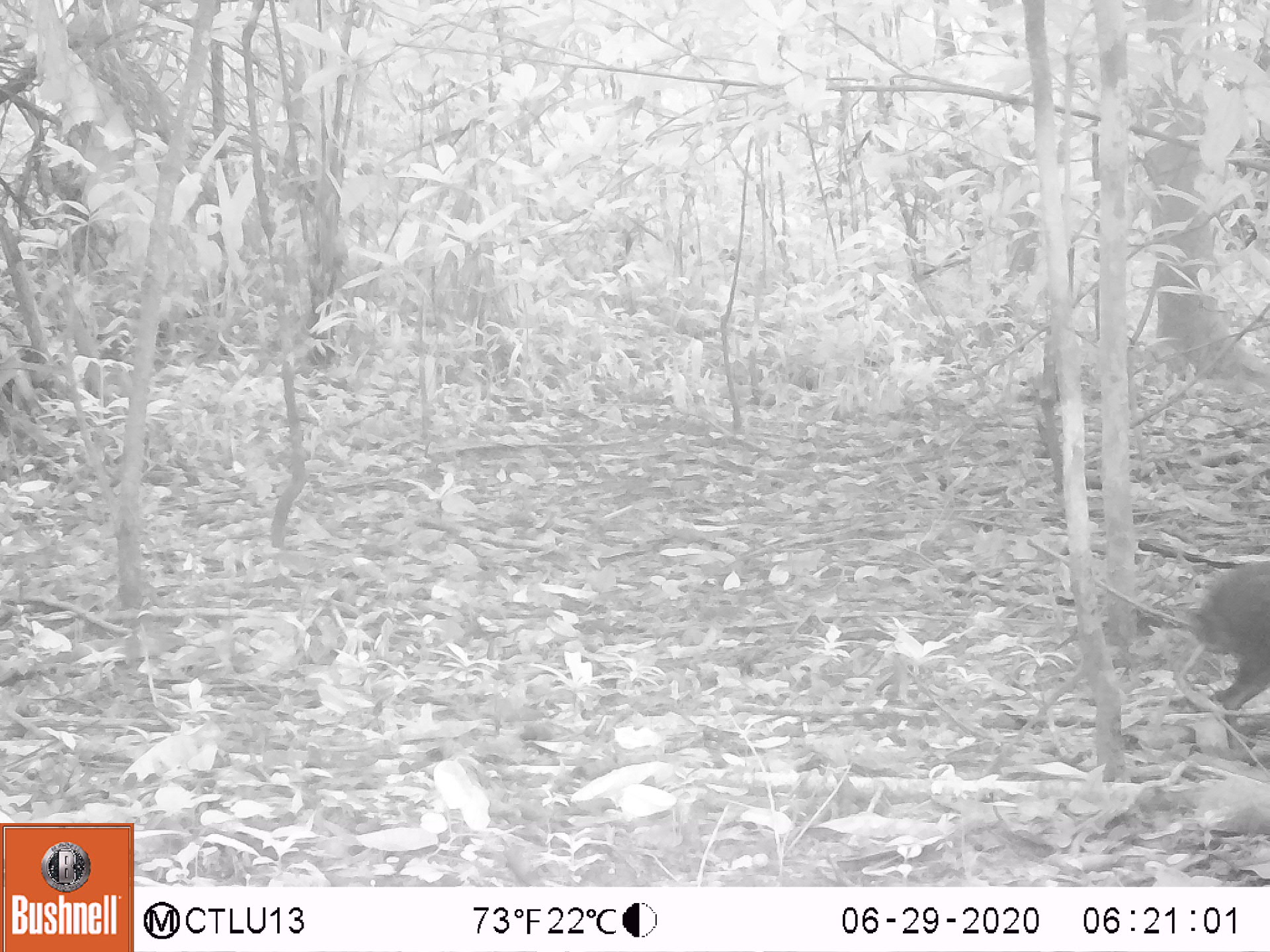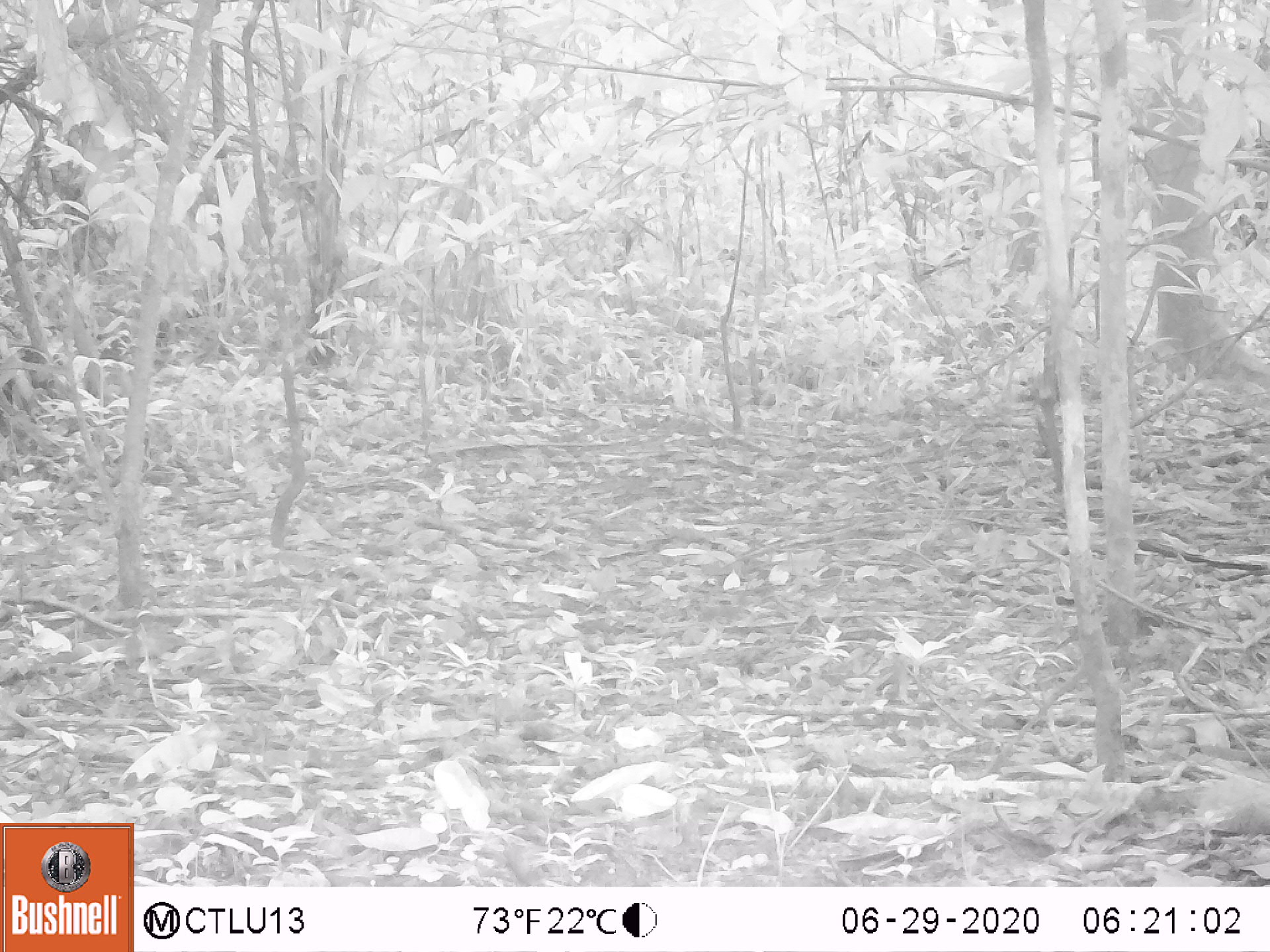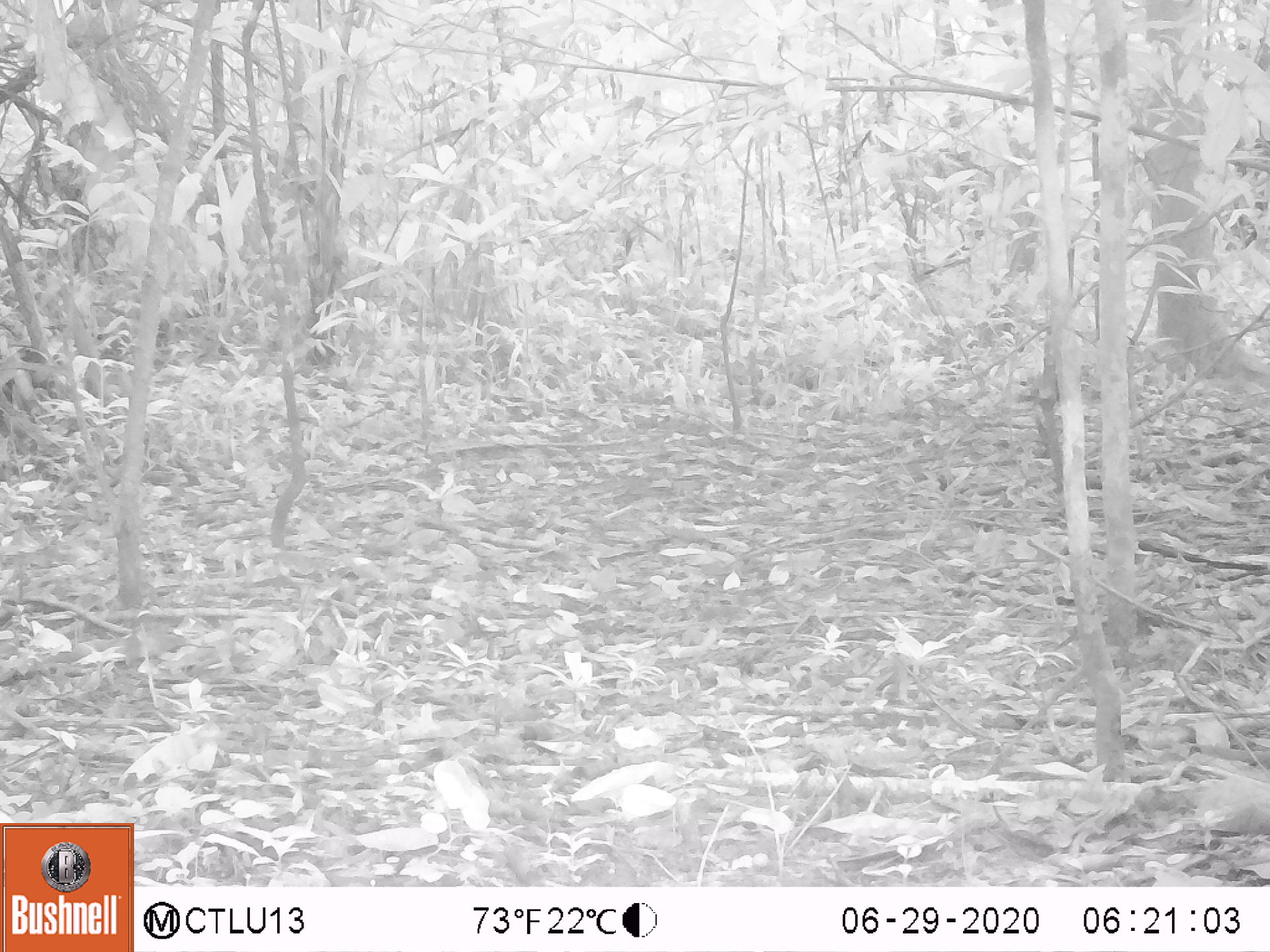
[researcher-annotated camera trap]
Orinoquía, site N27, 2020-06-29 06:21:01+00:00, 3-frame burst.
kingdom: Animalia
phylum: Chordata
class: Mammalia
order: Rodentia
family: Dasyproctidae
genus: Dasyprocta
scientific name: Dasyprocta fuliginosa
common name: black agouti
Black agouti (Dasyprocta fuliginosa).